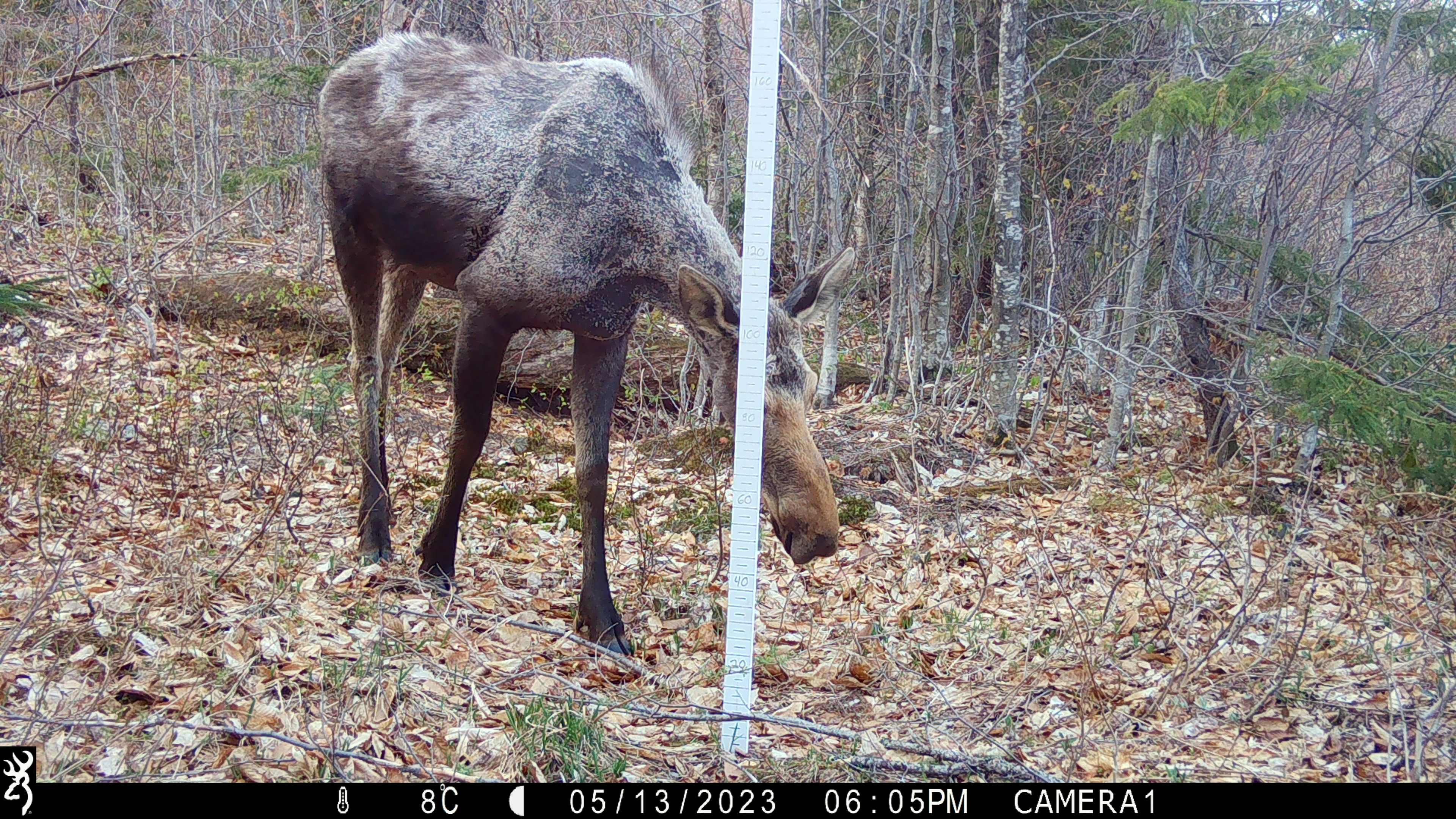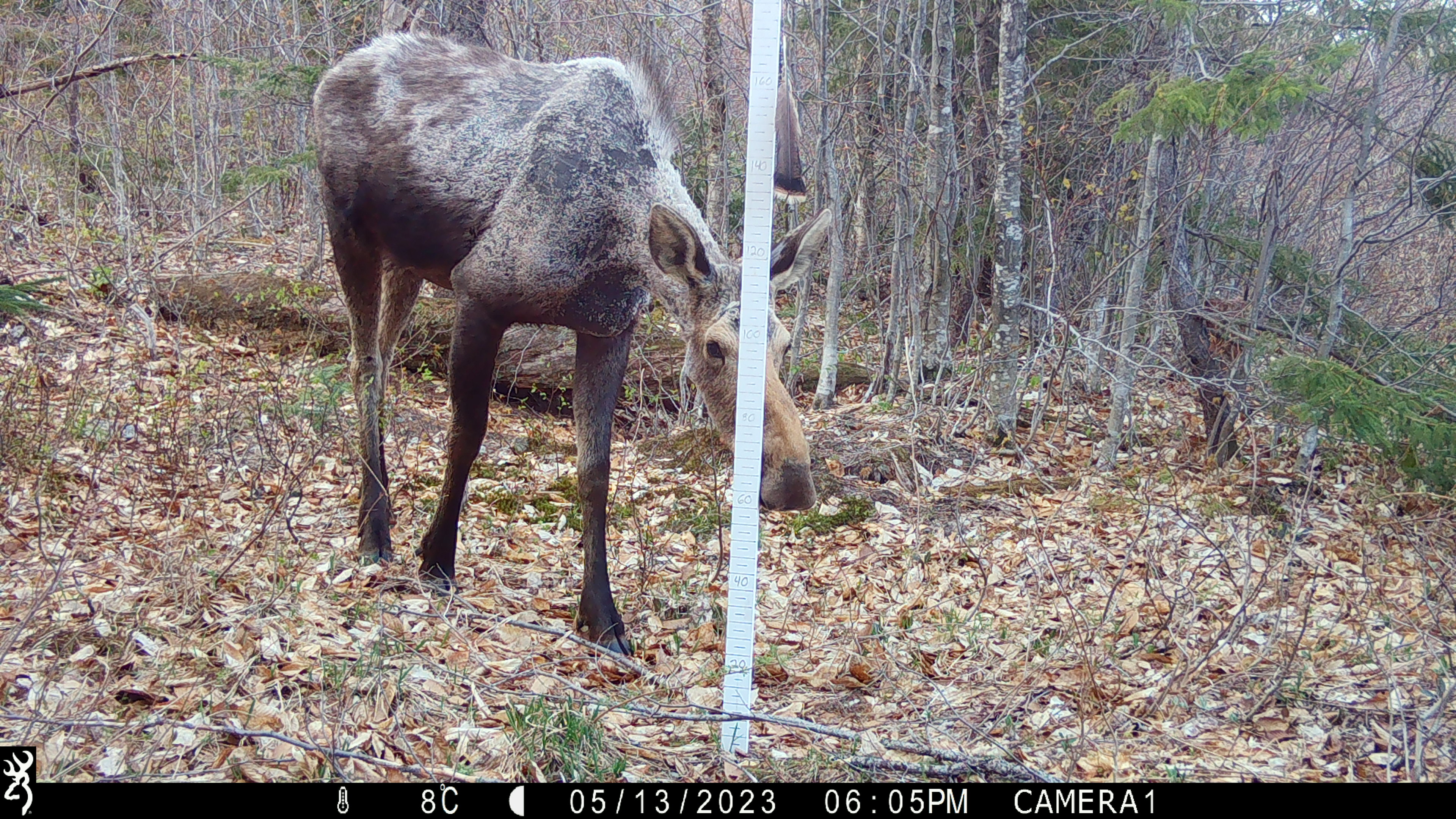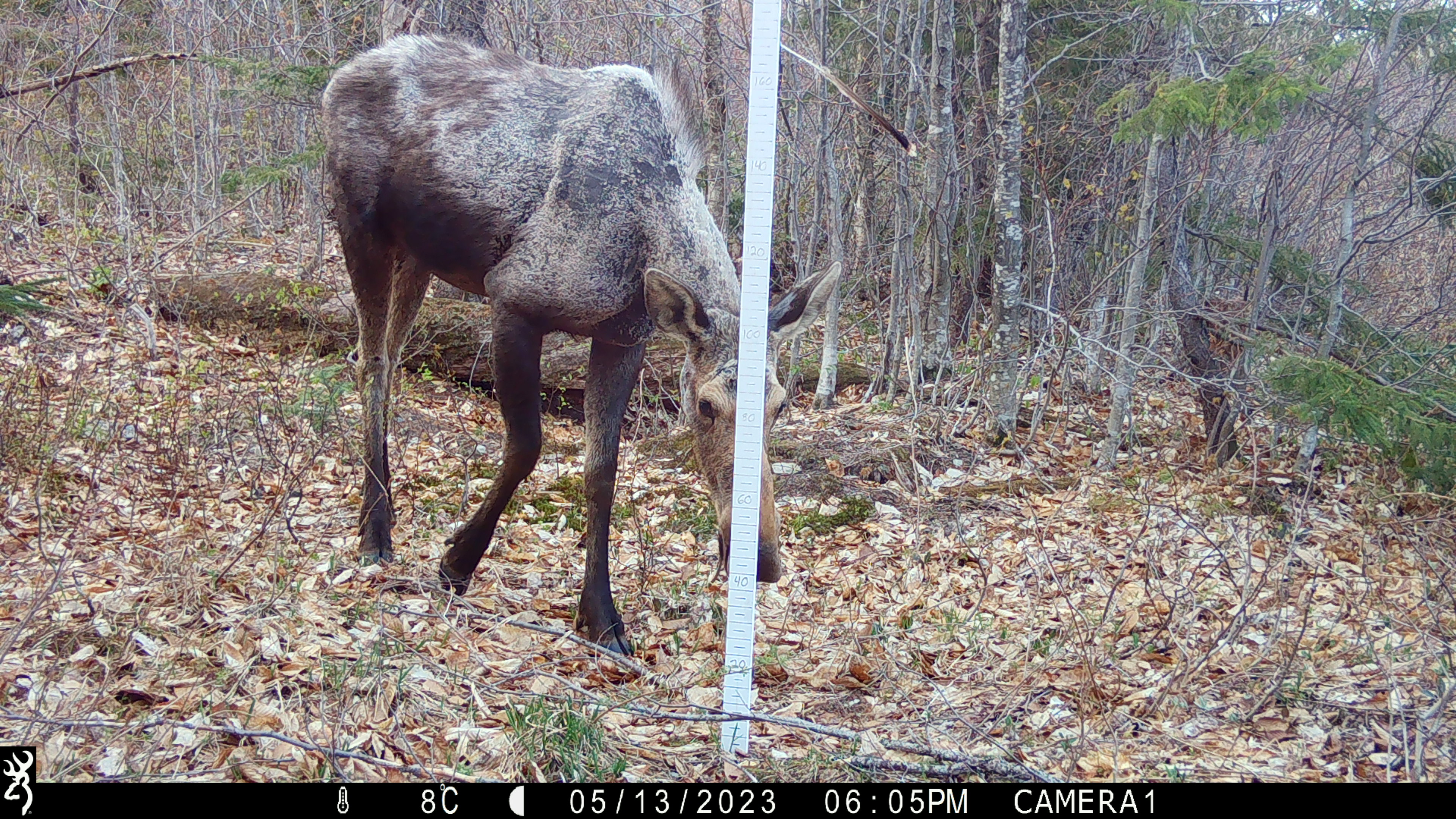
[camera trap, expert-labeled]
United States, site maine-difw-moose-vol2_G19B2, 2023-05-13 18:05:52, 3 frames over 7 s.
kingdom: Animalia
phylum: Chordata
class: Mammalia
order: Artiodactyla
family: Cervidae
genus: Alces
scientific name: Alces alces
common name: moose